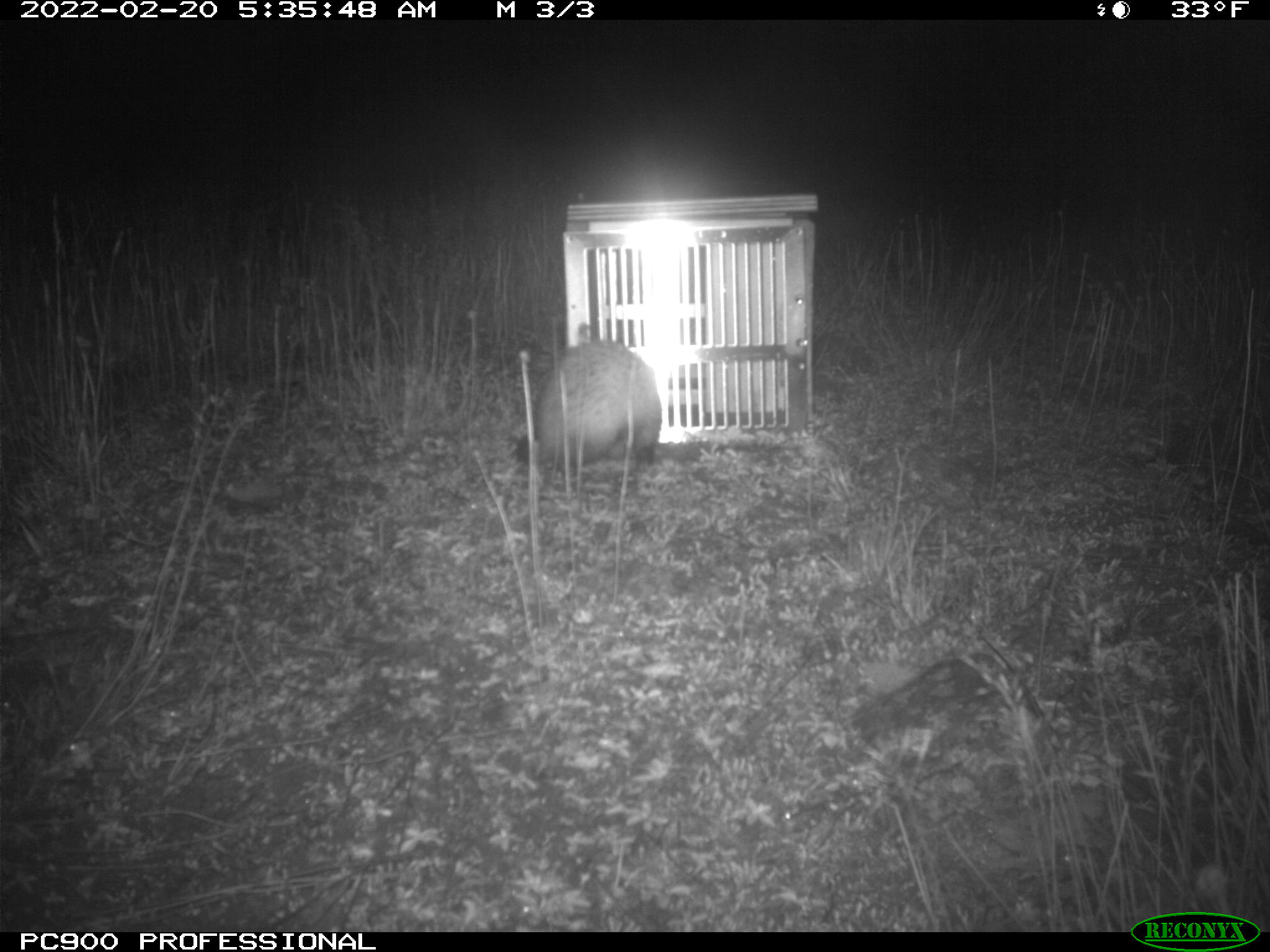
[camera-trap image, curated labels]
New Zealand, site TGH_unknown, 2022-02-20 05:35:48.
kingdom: Animalia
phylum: Chordata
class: Mammalia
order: Carnivora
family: Mustelidae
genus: Mustela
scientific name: Mustela furo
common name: ferret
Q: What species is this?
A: Ferret (Mustela furo).